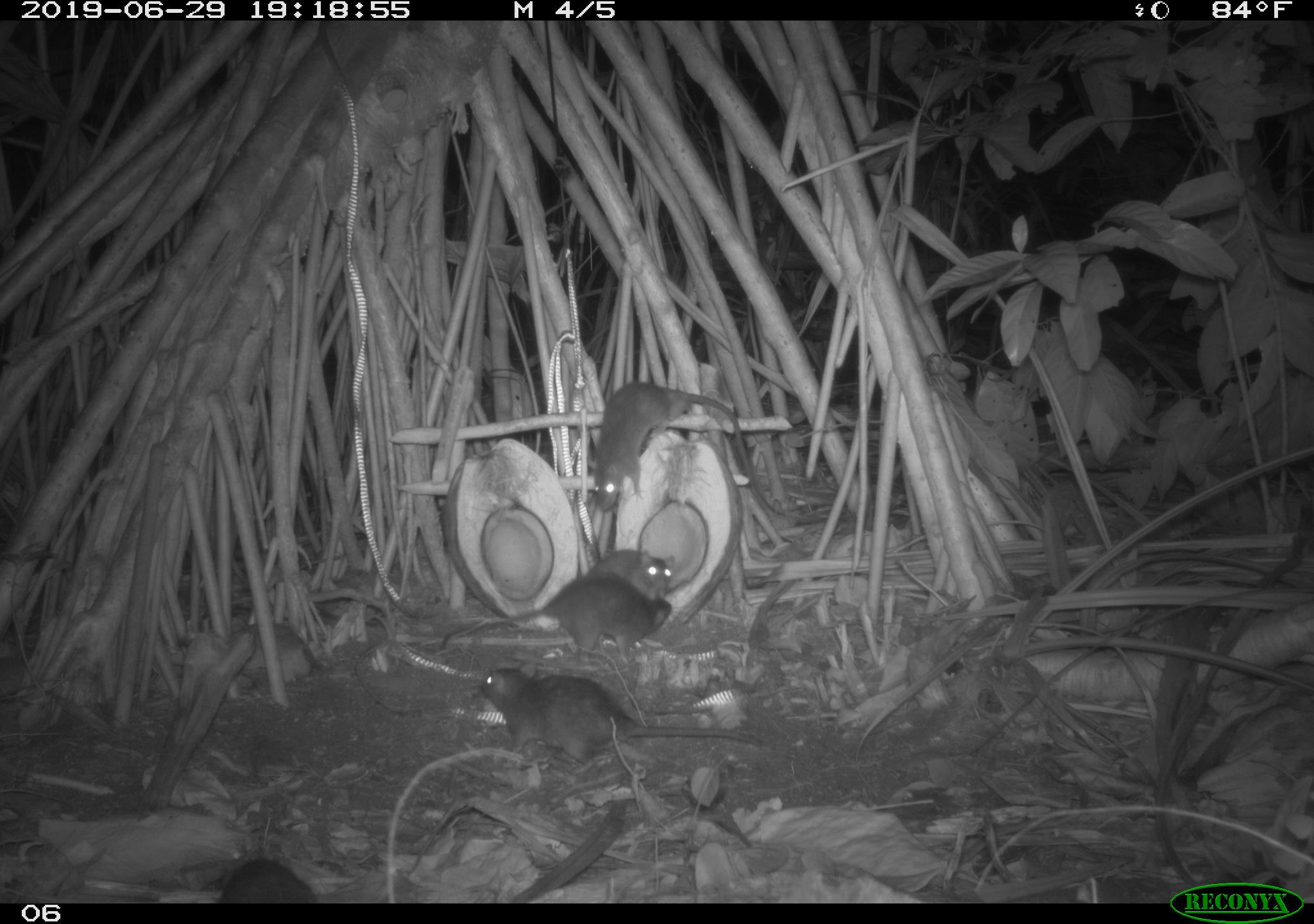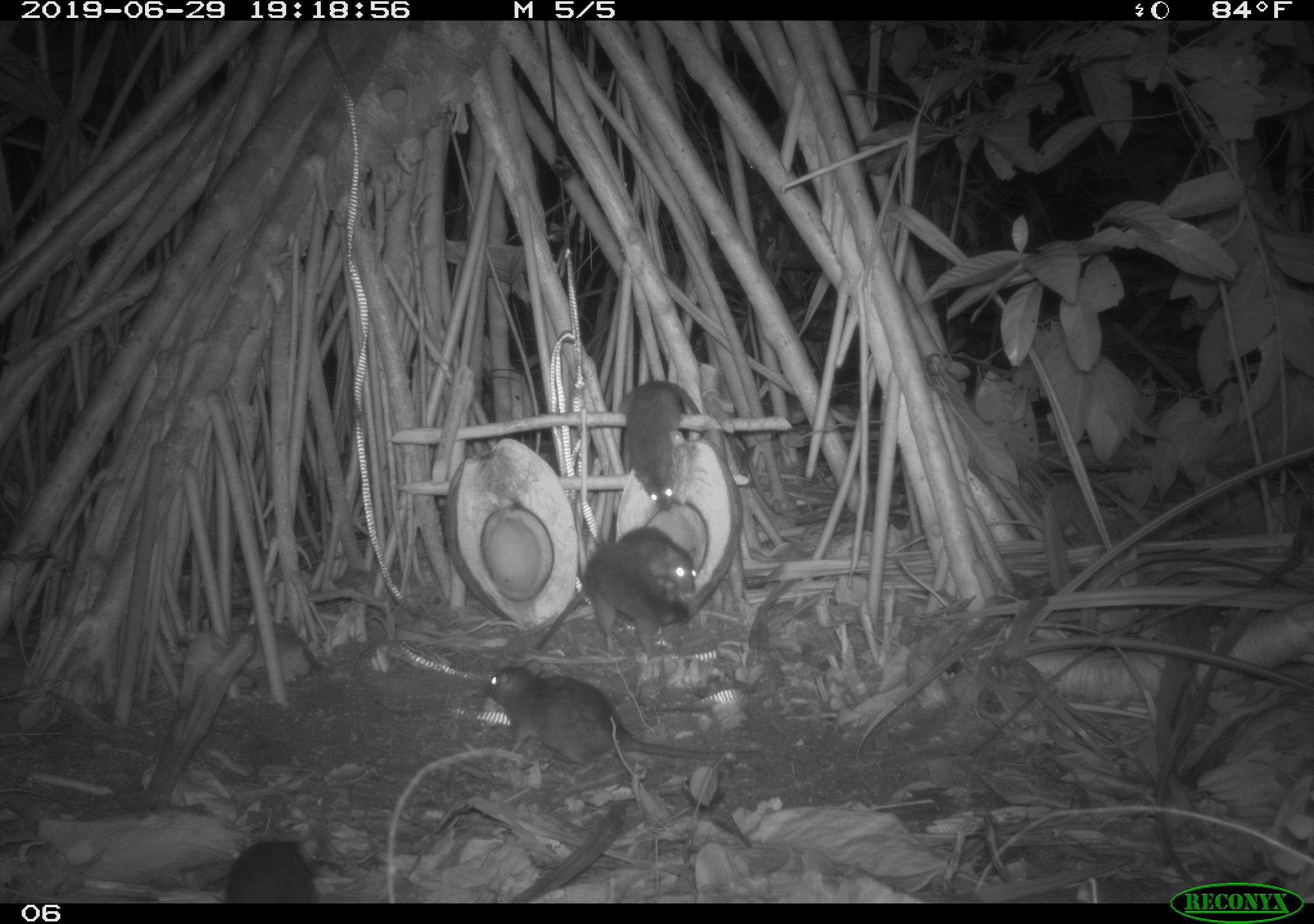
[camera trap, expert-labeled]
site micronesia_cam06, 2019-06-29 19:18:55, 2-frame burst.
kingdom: Animalia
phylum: Chordata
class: Mammalia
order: Rodentia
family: Muridae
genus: Rattus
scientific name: Rattus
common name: rat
Rat (Rattus).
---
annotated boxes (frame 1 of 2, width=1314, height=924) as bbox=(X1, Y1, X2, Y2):
rat: bbox=(478, 656, 775, 773); bbox=(583, 372, 780, 515); bbox=(435, 568, 678, 667); bbox=(576, 549, 683, 604)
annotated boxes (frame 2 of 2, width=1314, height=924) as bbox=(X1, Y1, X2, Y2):
rat: bbox=(477, 662, 746, 778); bbox=(536, 542, 694, 660); bbox=(613, 374, 705, 520); bbox=(611, 522, 711, 607); bbox=(215, 831, 332, 902)